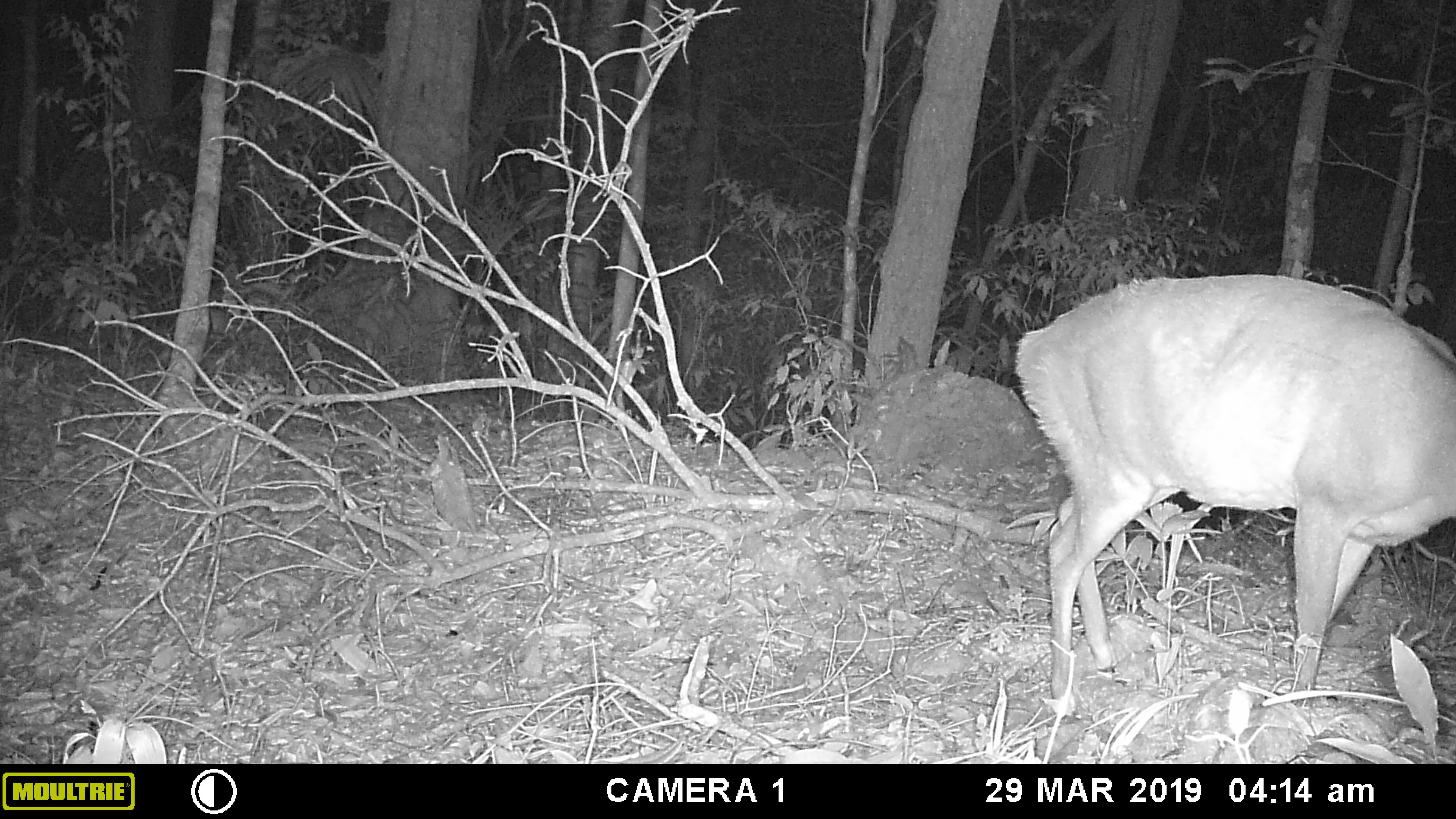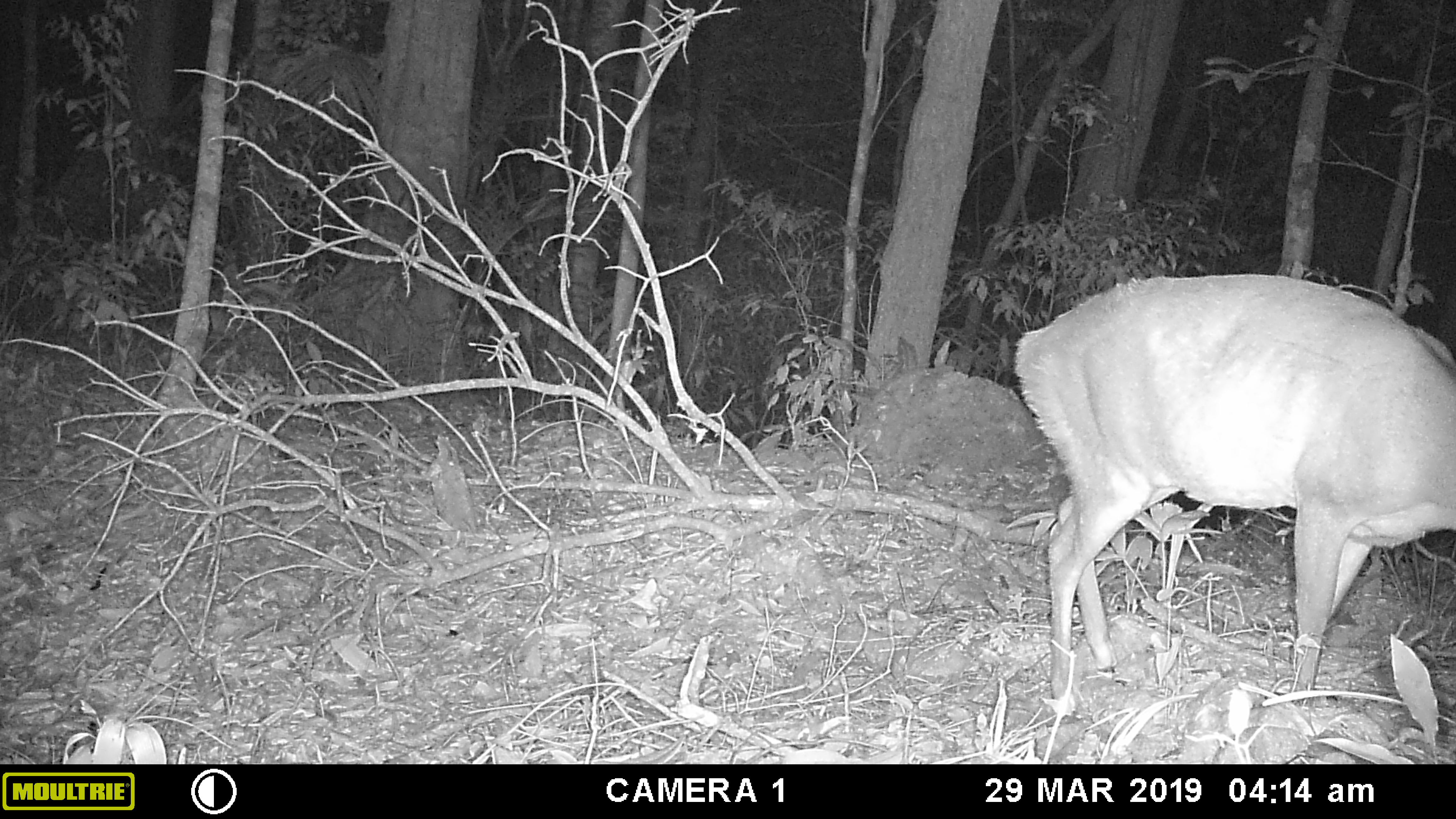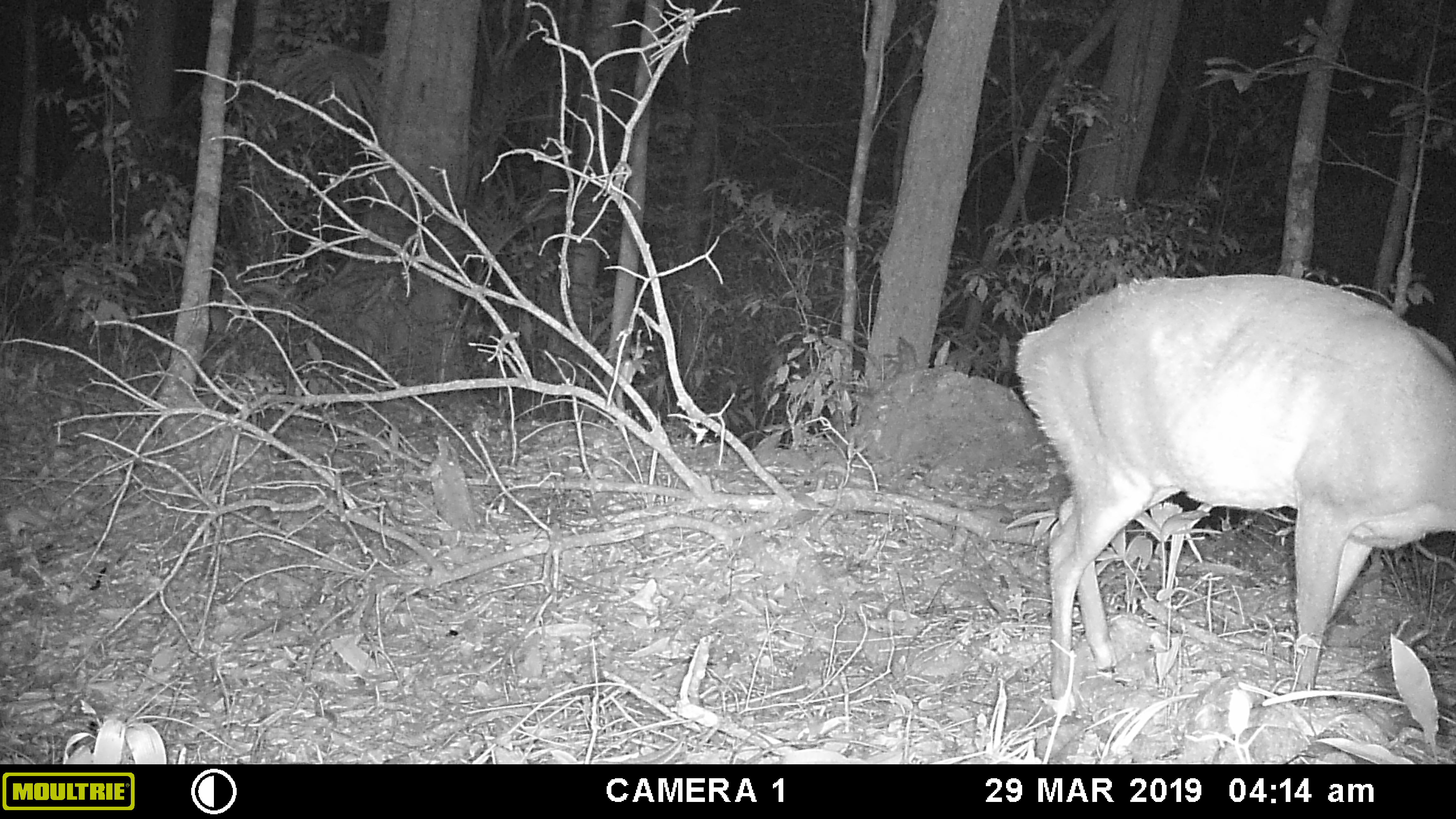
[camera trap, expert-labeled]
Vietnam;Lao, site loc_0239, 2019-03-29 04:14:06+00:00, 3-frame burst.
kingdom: Animalia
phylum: Chordata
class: Mammalia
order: Artiodactyla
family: Cervidae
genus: Muntiacus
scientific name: Muntiacus vuquangensis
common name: large-antlered muntjac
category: large antlered muntjac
Large antlered muntjac (large-antlered muntjac) (Muntiacus vuquangensis). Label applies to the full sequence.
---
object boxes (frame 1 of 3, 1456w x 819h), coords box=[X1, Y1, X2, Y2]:
large antlered muntjac: box=[1011, 268, 1456, 701]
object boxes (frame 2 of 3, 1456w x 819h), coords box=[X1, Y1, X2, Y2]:
large antlered muntjac: box=[1011, 268, 1456, 701]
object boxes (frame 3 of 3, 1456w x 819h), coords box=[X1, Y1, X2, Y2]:
large antlered muntjac: box=[1011, 268, 1456, 700]